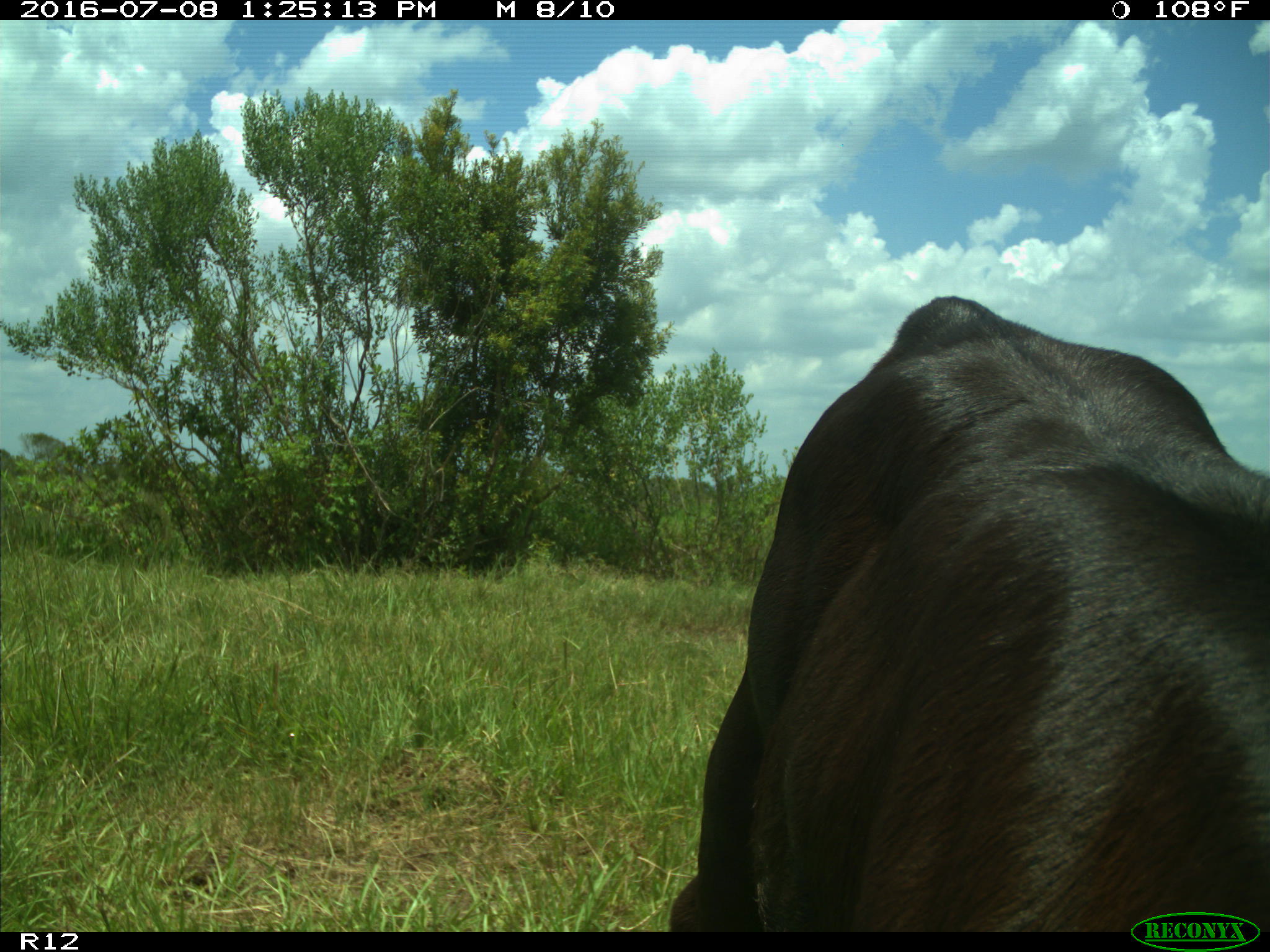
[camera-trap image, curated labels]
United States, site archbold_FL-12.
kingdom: Animalia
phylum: Chordata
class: Mammalia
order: Artiodactyla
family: Bovidae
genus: Bos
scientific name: Bos taurus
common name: domestic cow